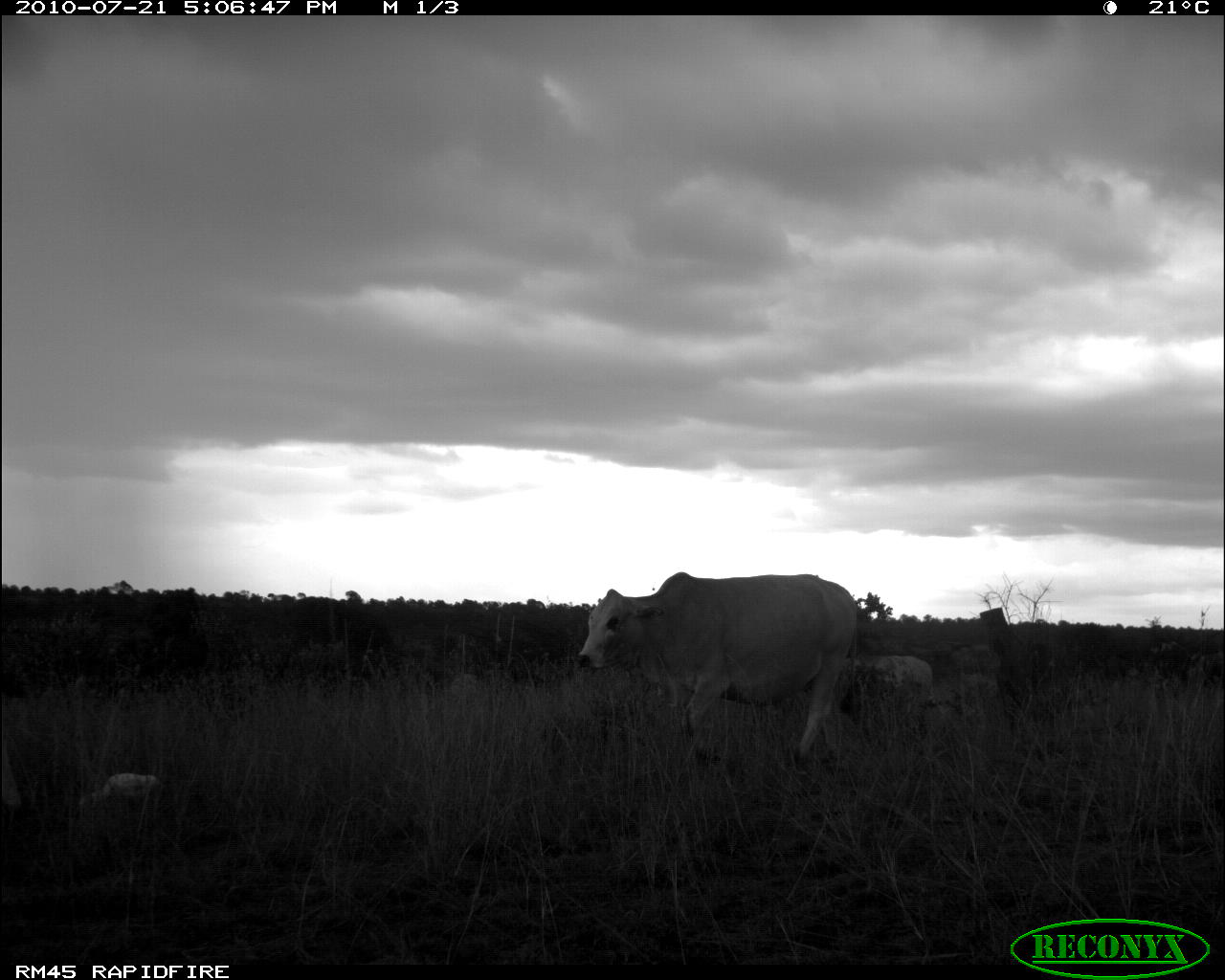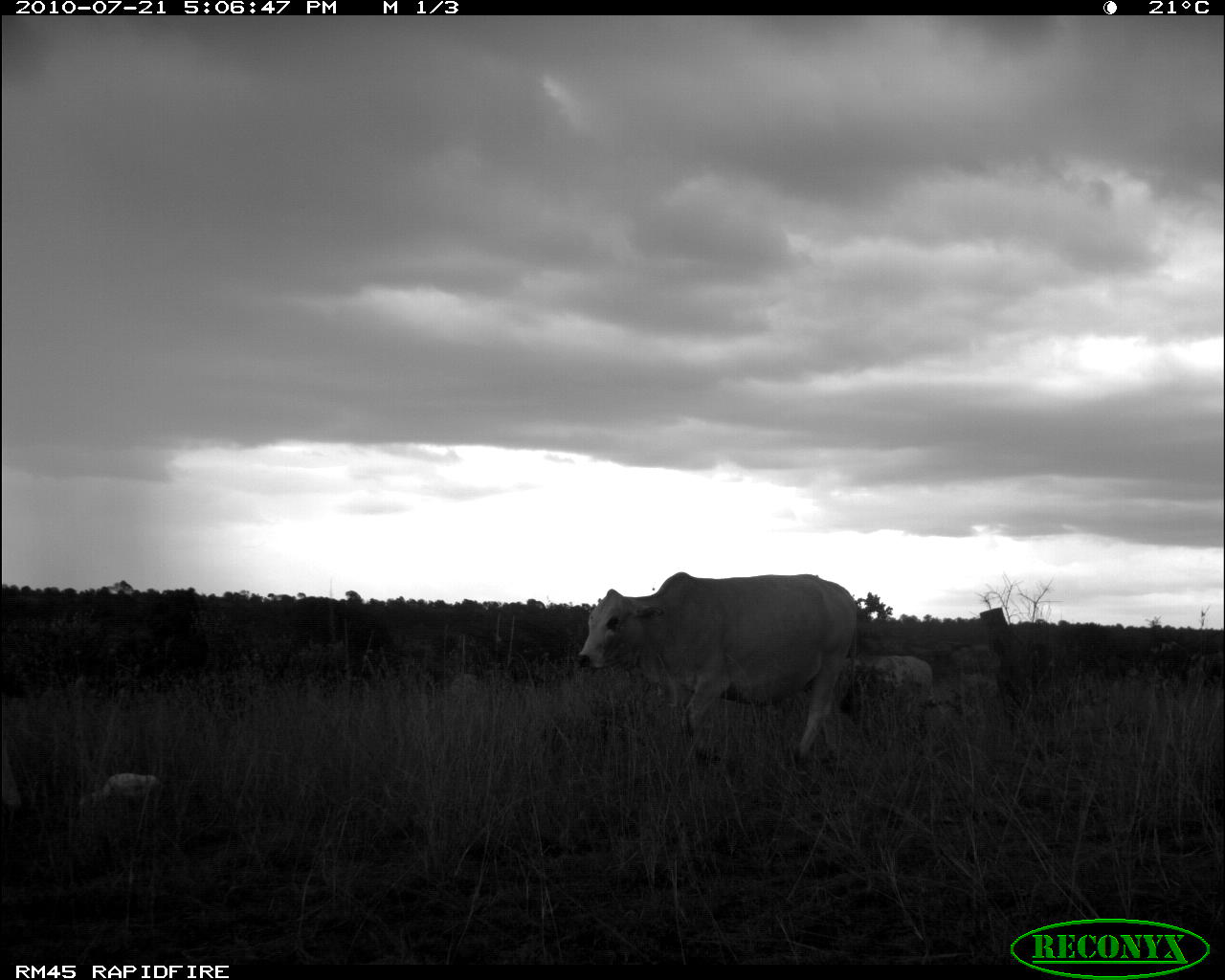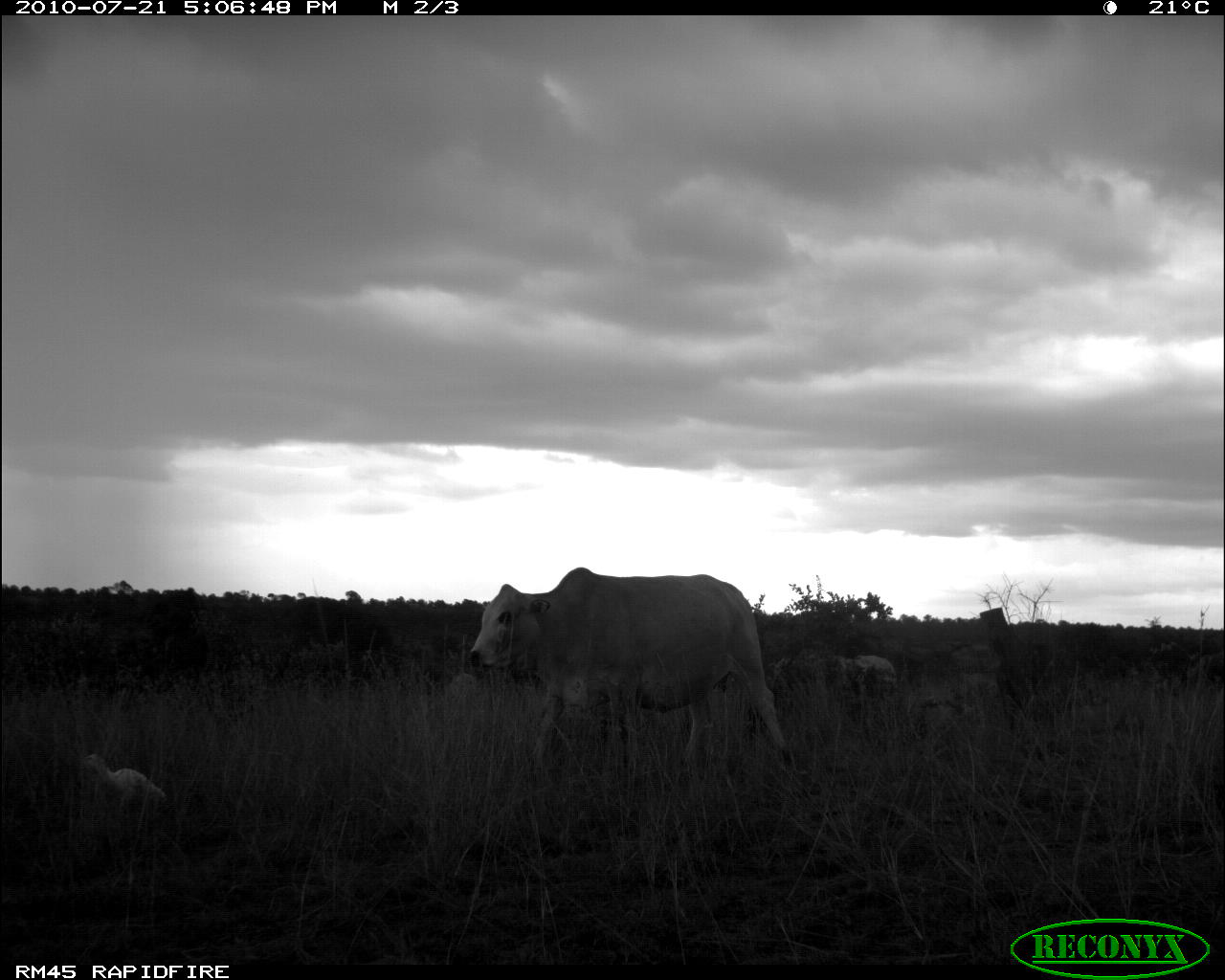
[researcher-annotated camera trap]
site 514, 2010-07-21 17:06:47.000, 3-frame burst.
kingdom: Animalia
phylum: Chordata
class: Aves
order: Pelecaniformes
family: Ardeidae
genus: Bubulcus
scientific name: Bubulcus ibis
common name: cattle egret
Bubulcus ibis (cattle egret), count 1.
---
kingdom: Animalia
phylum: Chordata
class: Mammalia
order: Artiodactyla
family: Bovidae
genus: Bos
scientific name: Bos taurus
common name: domestic cattle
Bos taurus (domestic cattle), count 2.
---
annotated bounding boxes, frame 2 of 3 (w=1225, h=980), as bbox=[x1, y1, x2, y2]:
bos taurus: bbox=[576, 572, 857, 765]; bbox=[867, 653, 937, 706]; bbox=[78, 773, 163, 815]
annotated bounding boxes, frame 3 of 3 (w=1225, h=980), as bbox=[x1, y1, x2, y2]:
bubulcus ibis: bbox=[466, 565, 793, 773]; bbox=[78, 754, 165, 815]; bbox=[825, 653, 898, 704]